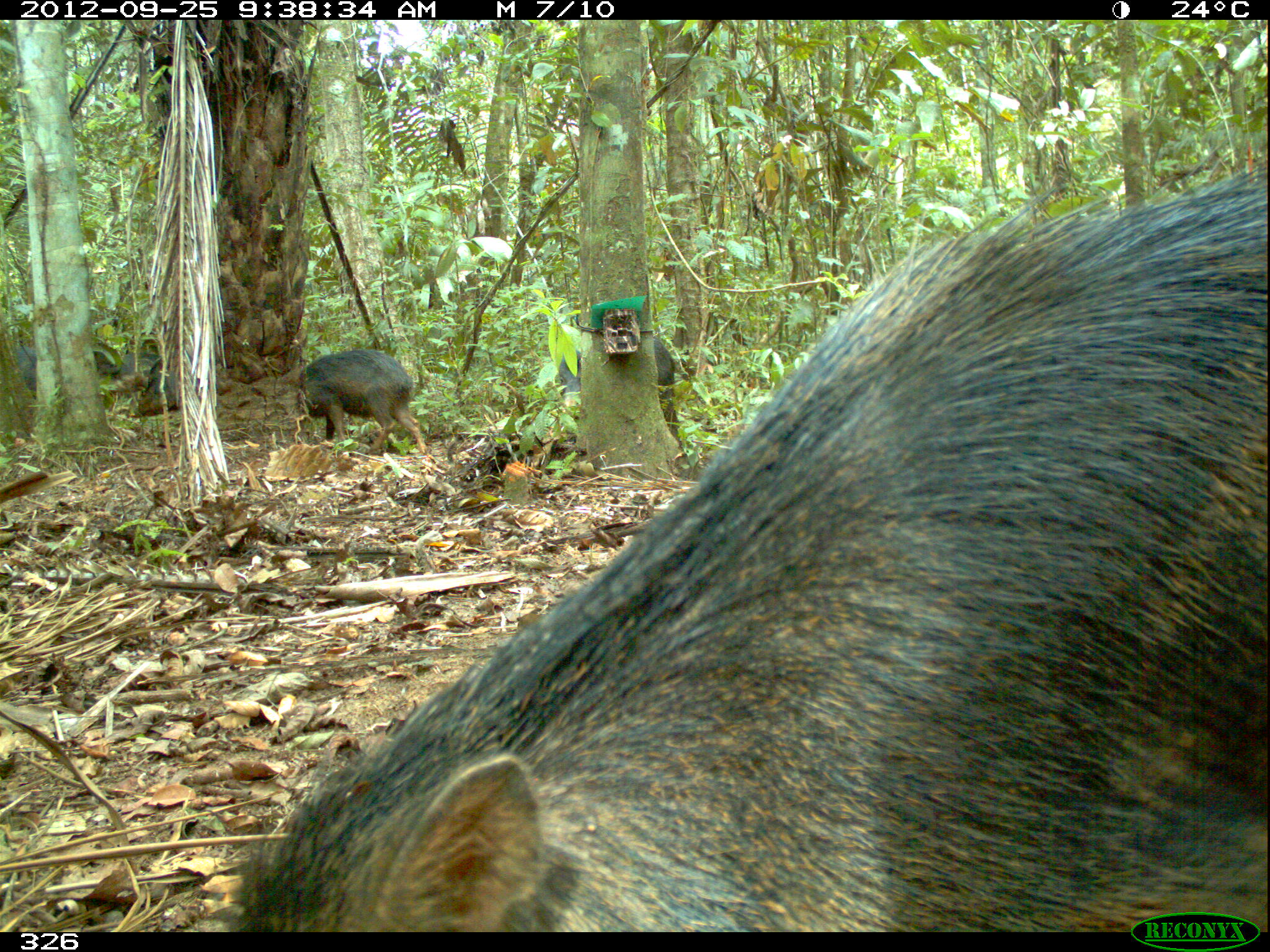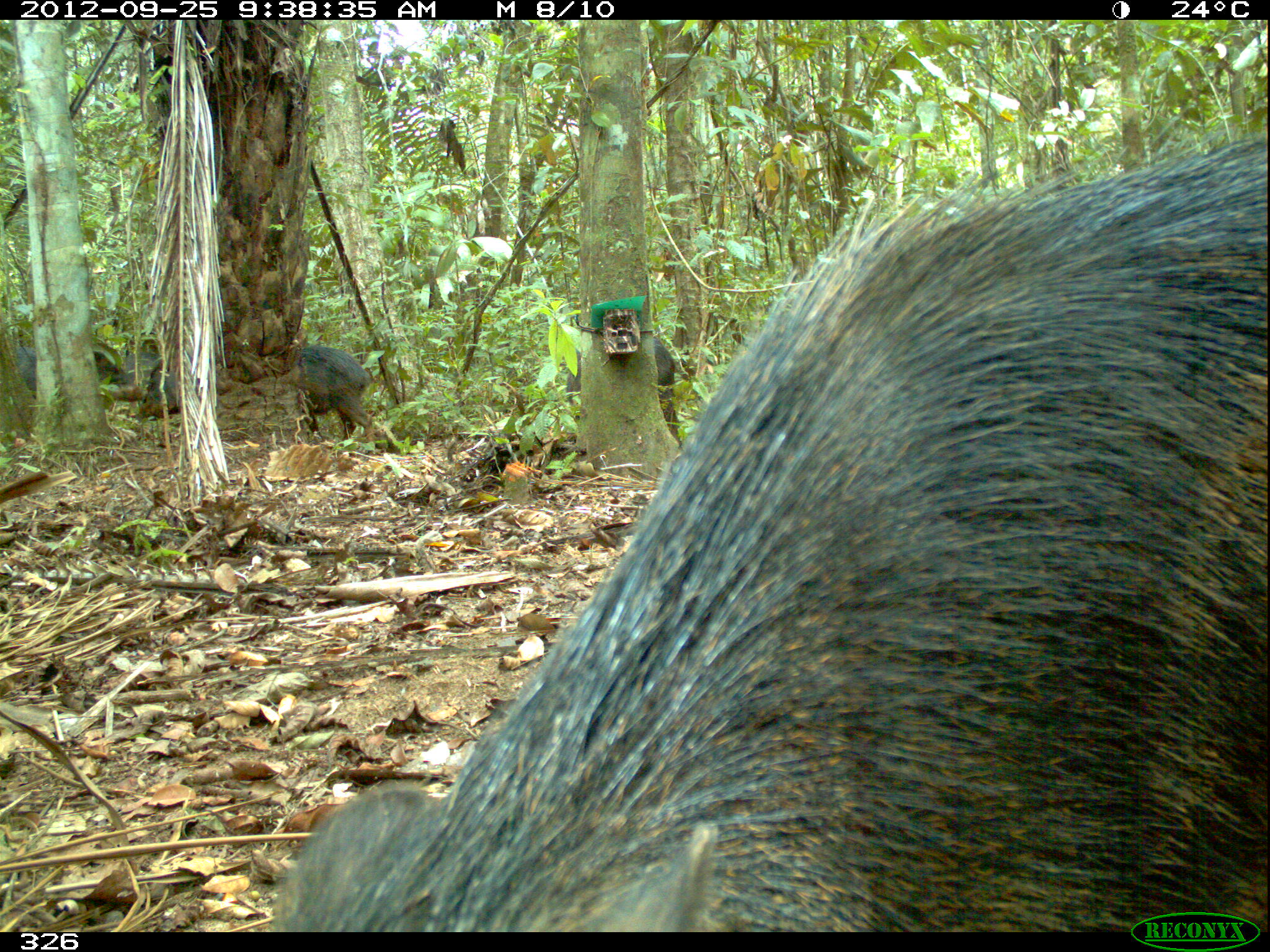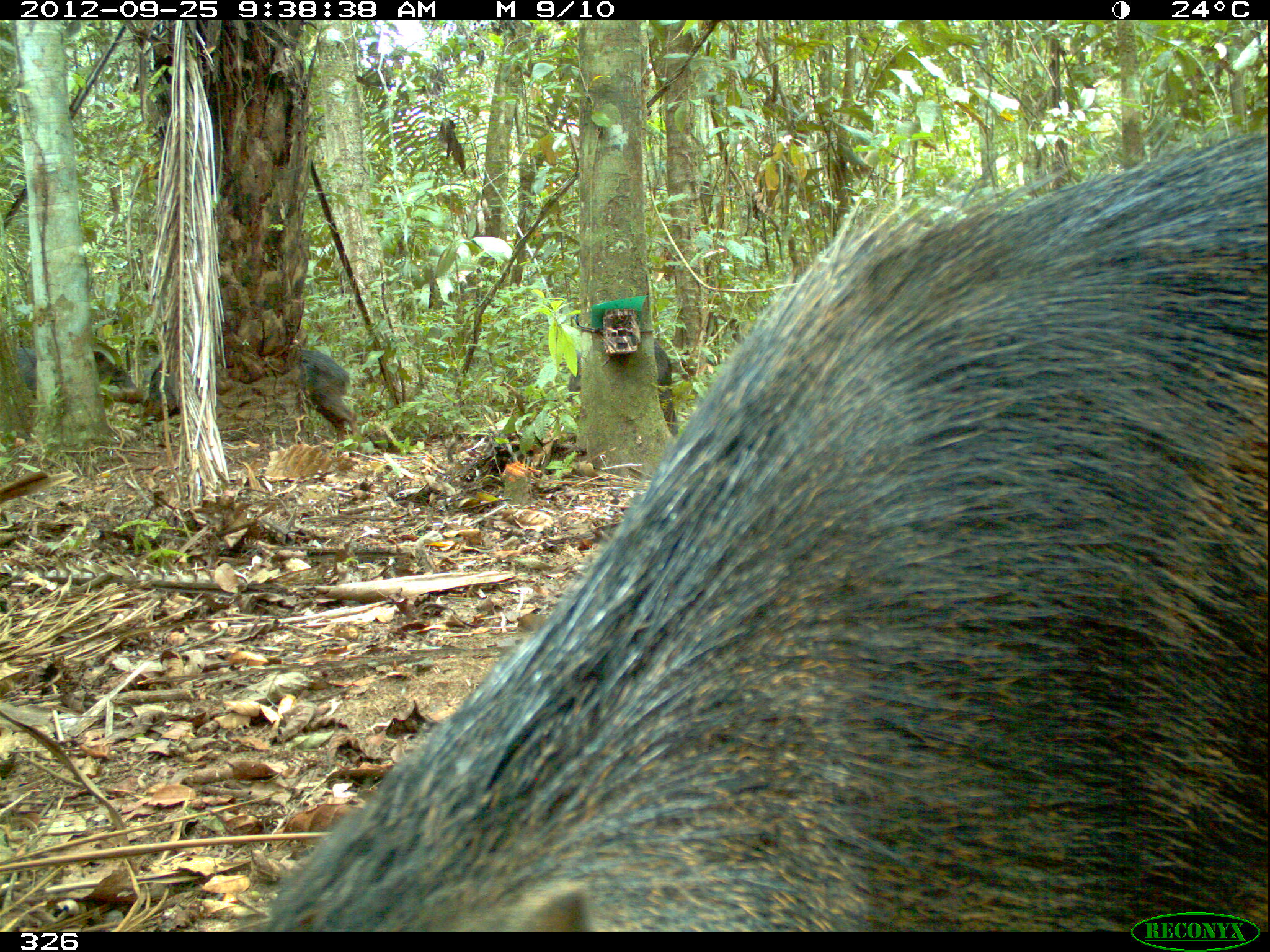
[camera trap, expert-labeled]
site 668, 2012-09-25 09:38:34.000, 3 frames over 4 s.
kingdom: Animalia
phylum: Chordata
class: Mammalia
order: Artiodactyla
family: Tayassuidae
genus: Tayassu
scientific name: Tayassu pecari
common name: white-lipped peccary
Tayassu pecari (white-lipped peccary).